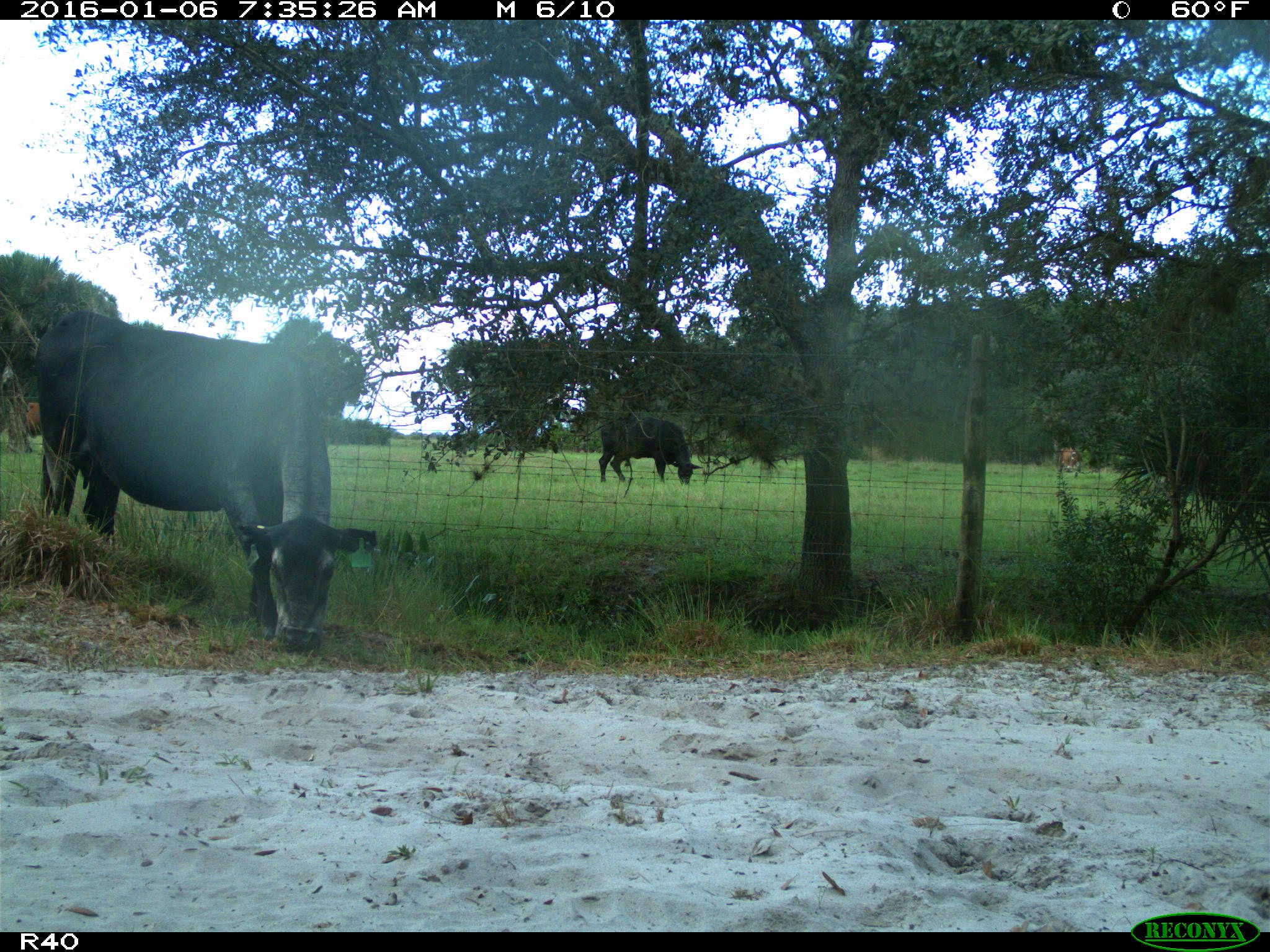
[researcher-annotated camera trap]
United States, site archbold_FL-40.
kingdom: Animalia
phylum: Chordata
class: Mammalia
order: Artiodactyla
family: Bovidae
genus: Bos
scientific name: Bos taurus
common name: domestic cow